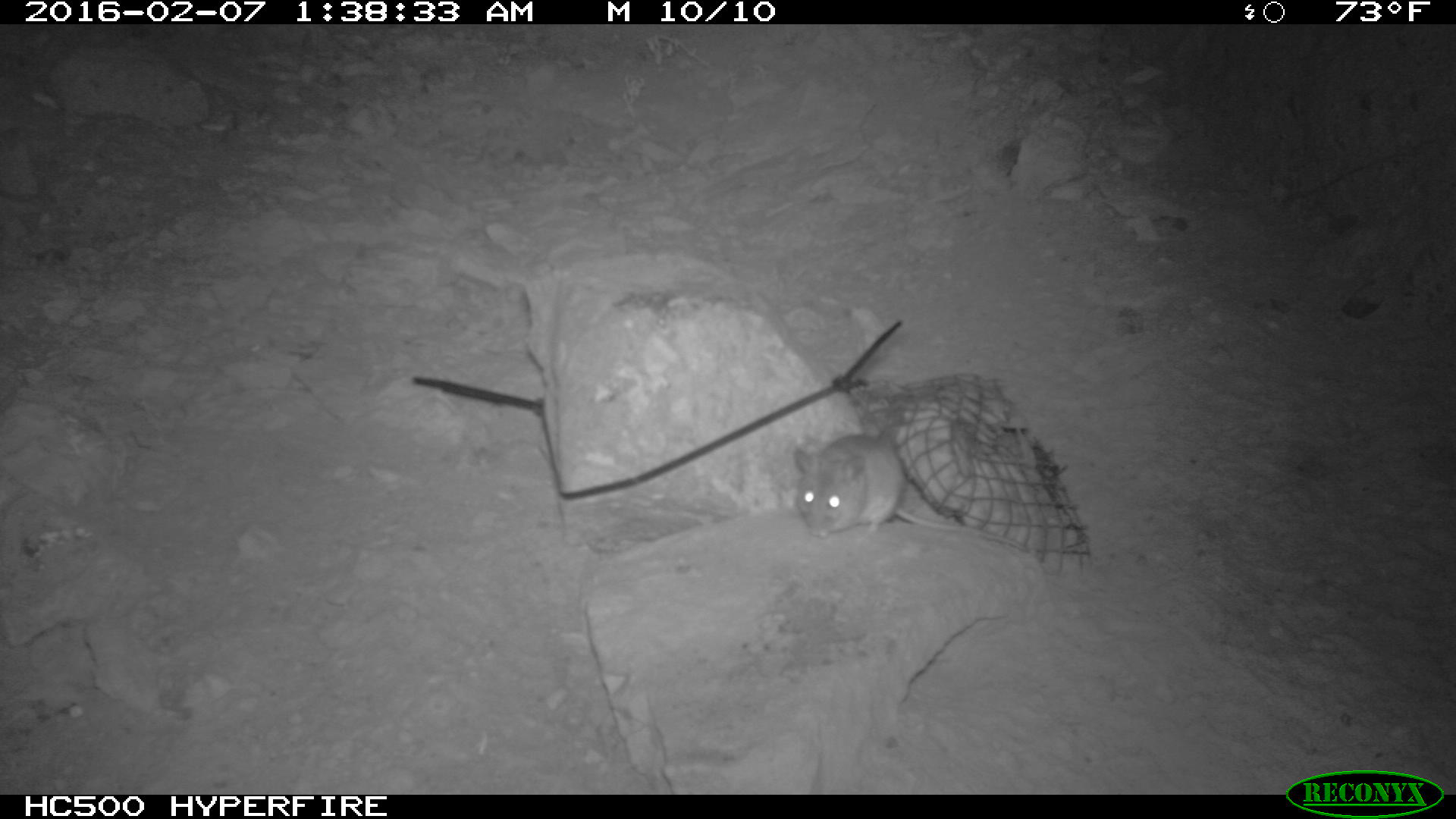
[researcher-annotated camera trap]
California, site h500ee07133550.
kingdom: Animalia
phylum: Chordata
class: Mammalia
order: Rodentia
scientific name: Rodentia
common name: rodent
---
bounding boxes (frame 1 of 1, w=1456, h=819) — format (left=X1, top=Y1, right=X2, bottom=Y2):
rodent: (left=792, top=428, right=1028, bottom=546)